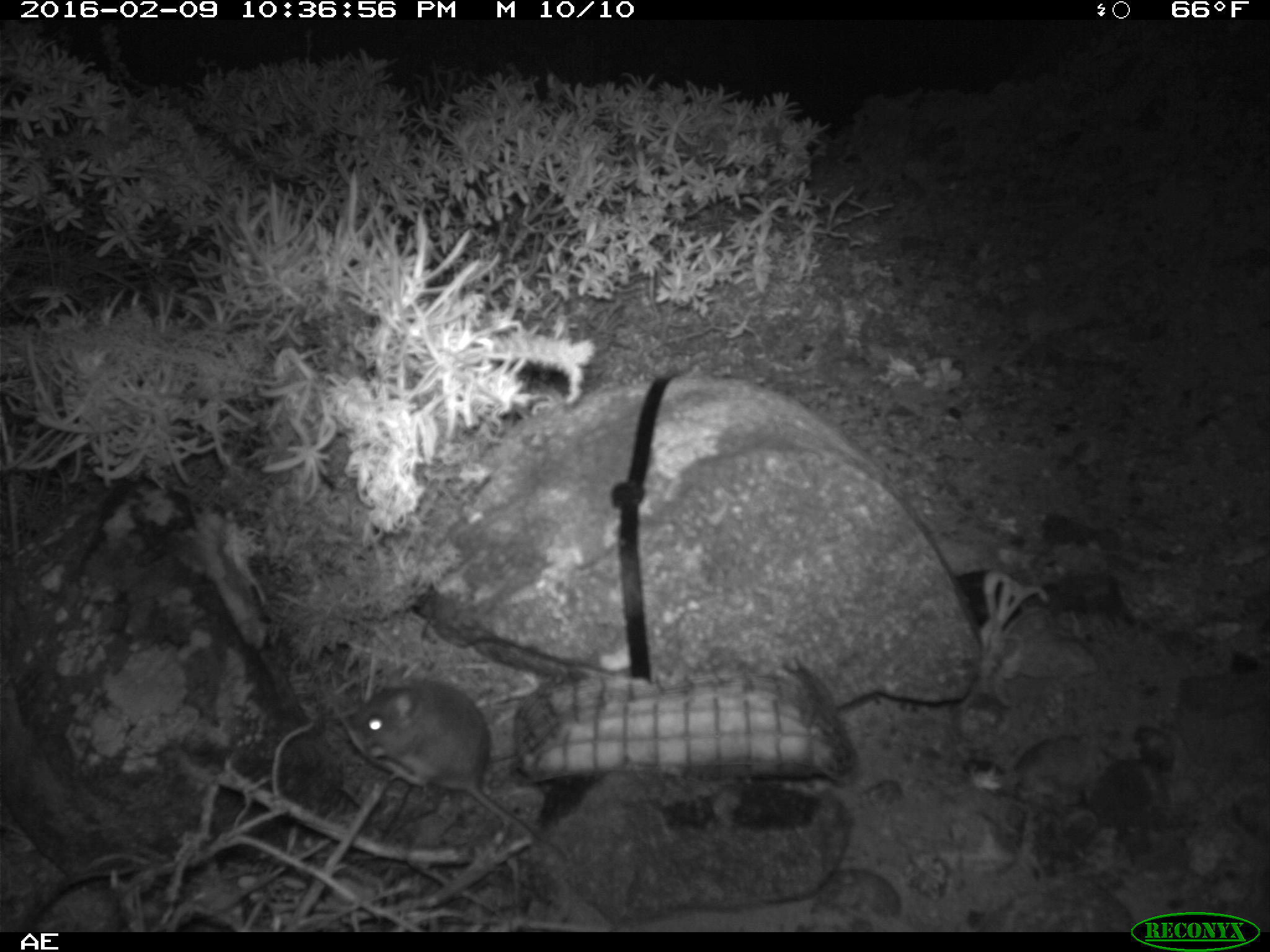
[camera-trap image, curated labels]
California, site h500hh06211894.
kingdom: Animalia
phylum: Chordata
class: Mammalia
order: Rodentia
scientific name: Rodentia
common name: rodent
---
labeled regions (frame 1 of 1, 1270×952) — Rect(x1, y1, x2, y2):
rodent: Rect(347, 674, 563, 863)